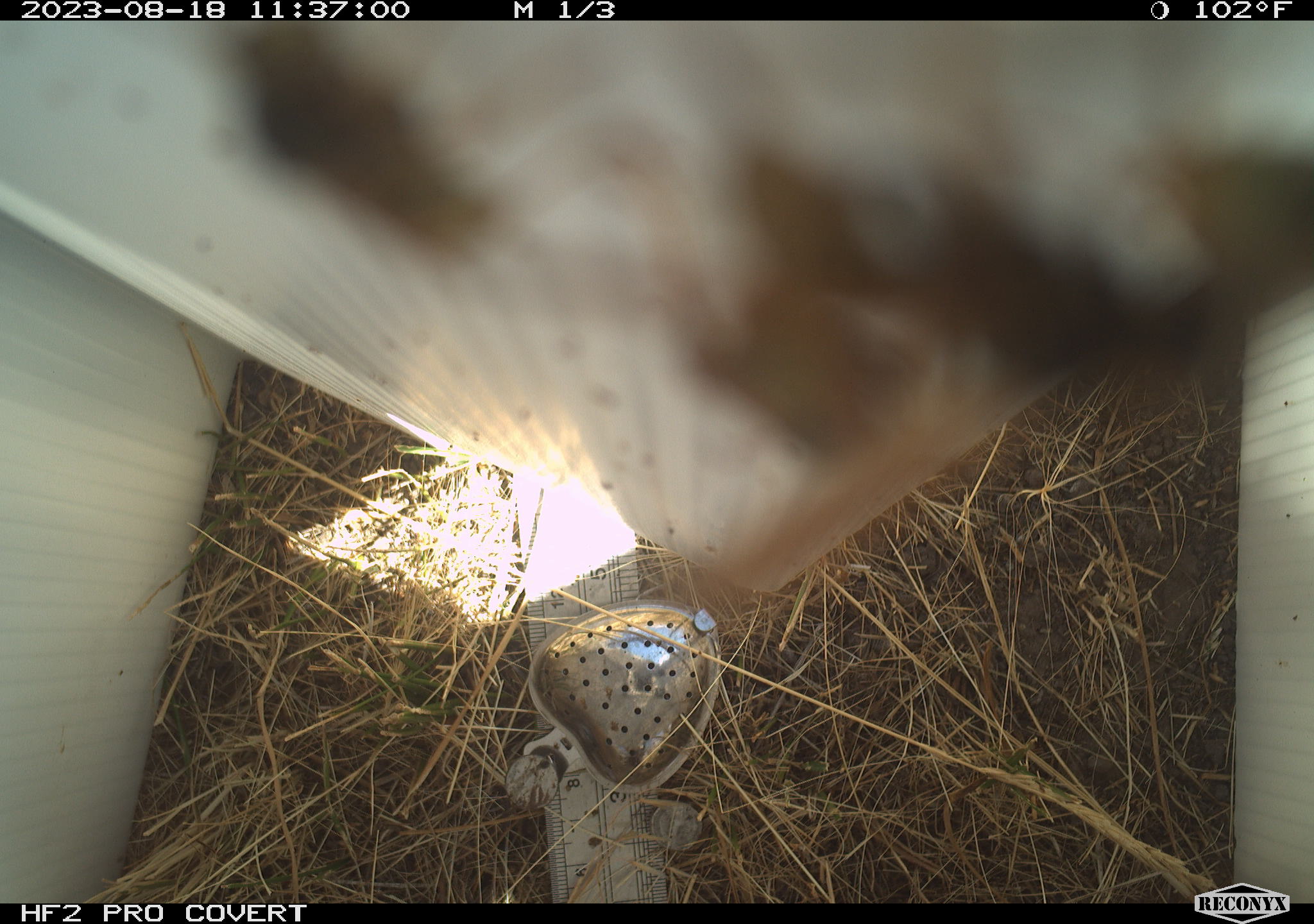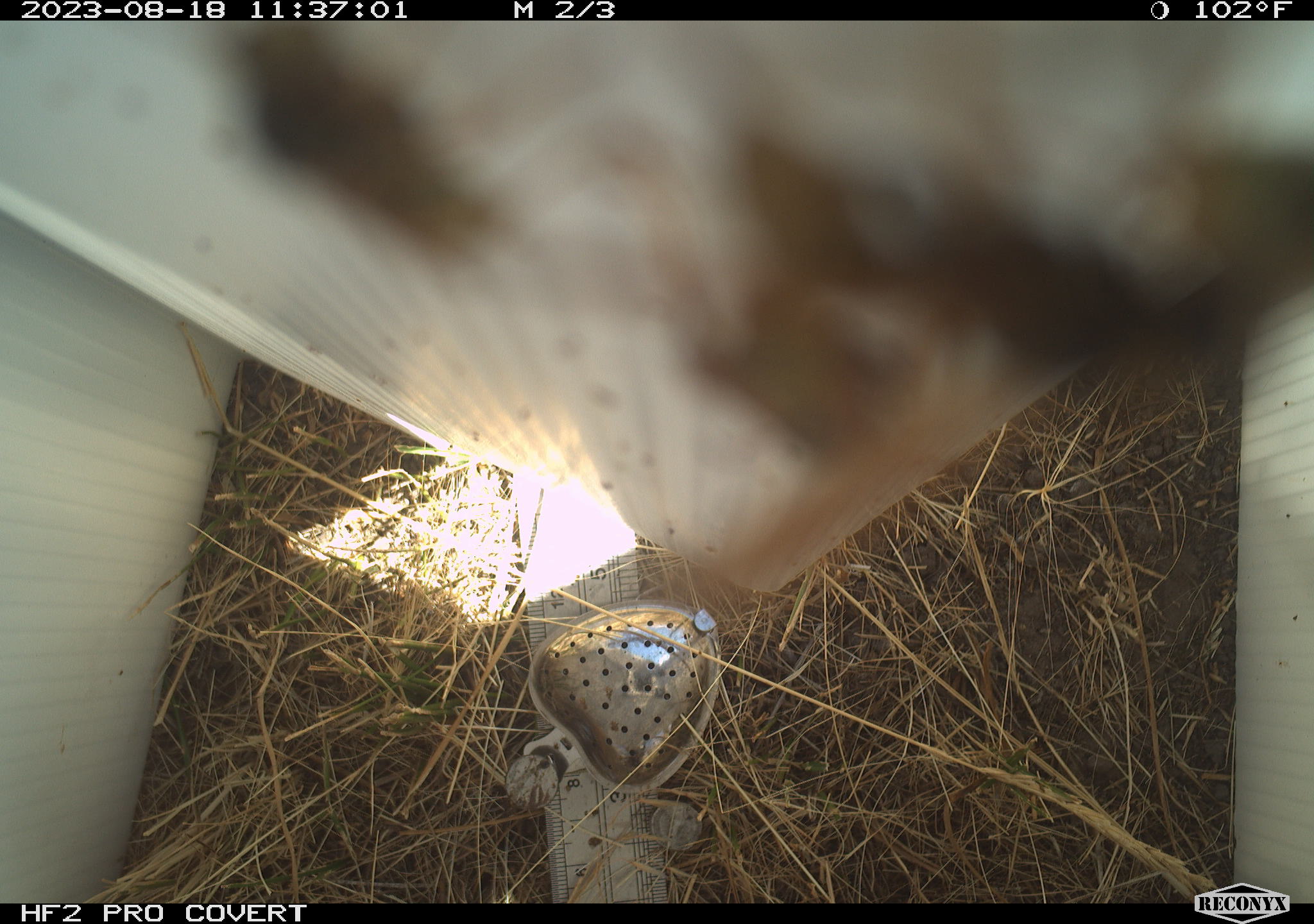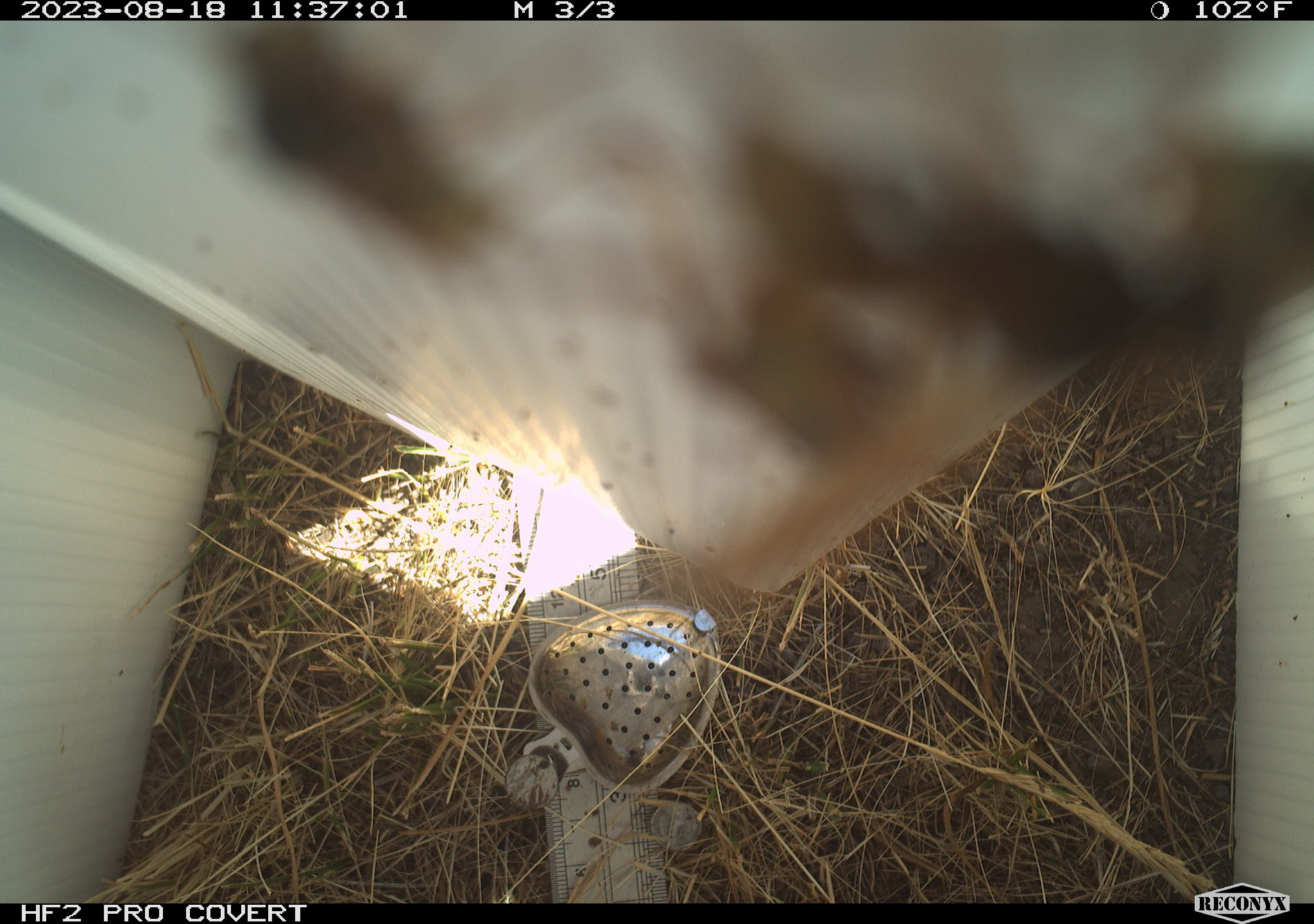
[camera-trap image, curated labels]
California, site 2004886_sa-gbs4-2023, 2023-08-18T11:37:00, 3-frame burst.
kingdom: Animalia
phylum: Arthropoda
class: Insecta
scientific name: Insecta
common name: insect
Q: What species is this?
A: Insect (Insecta).